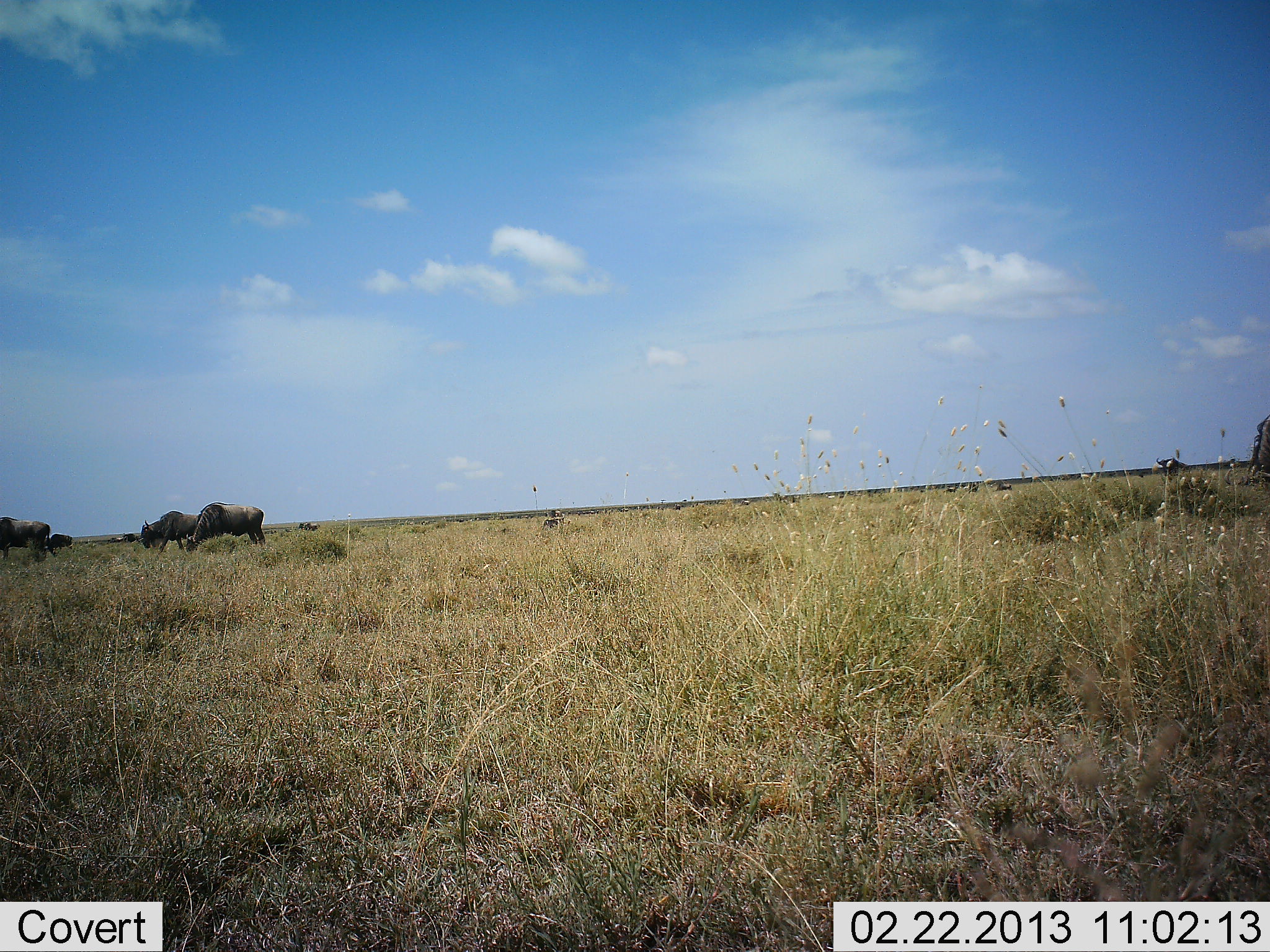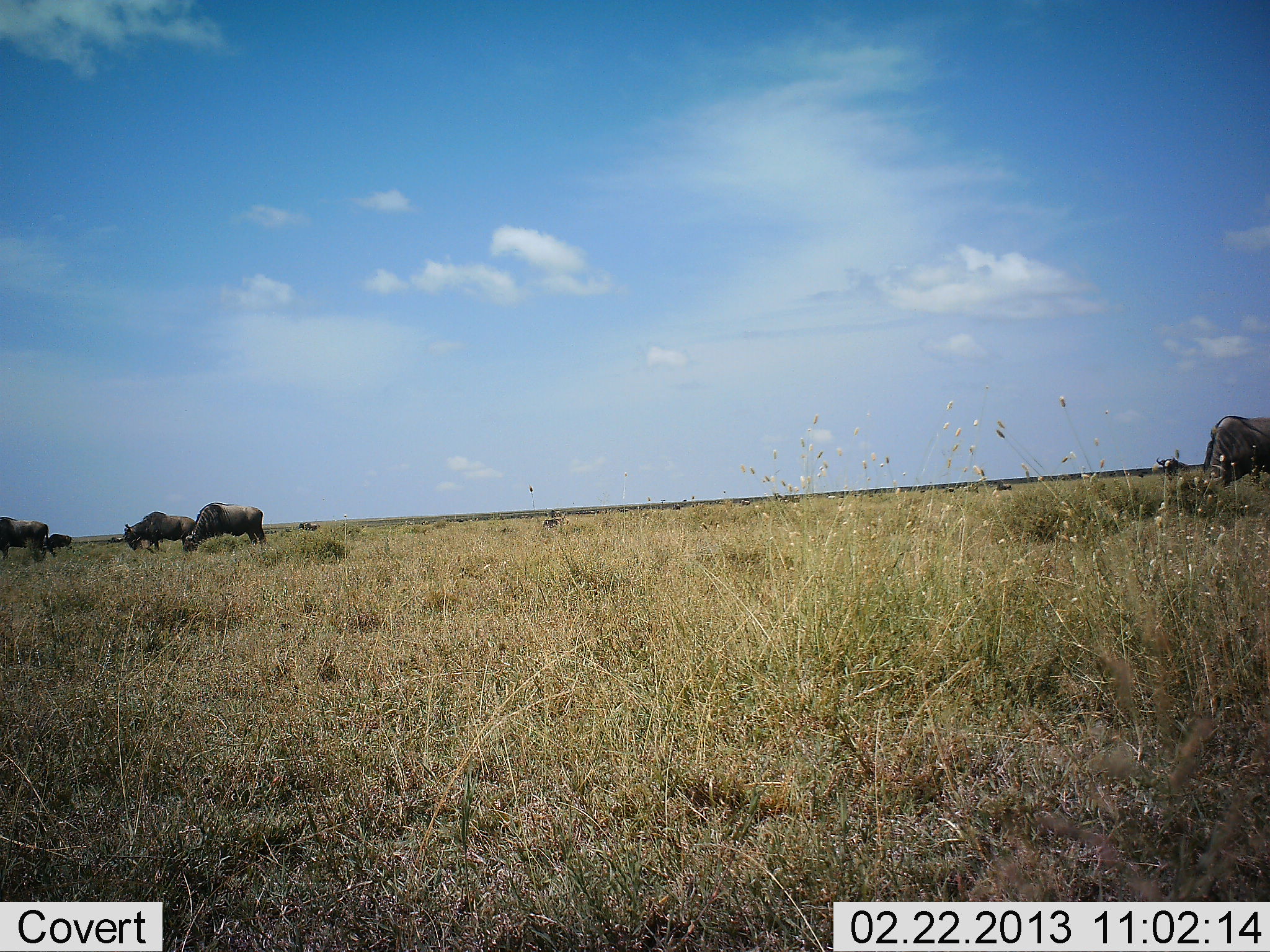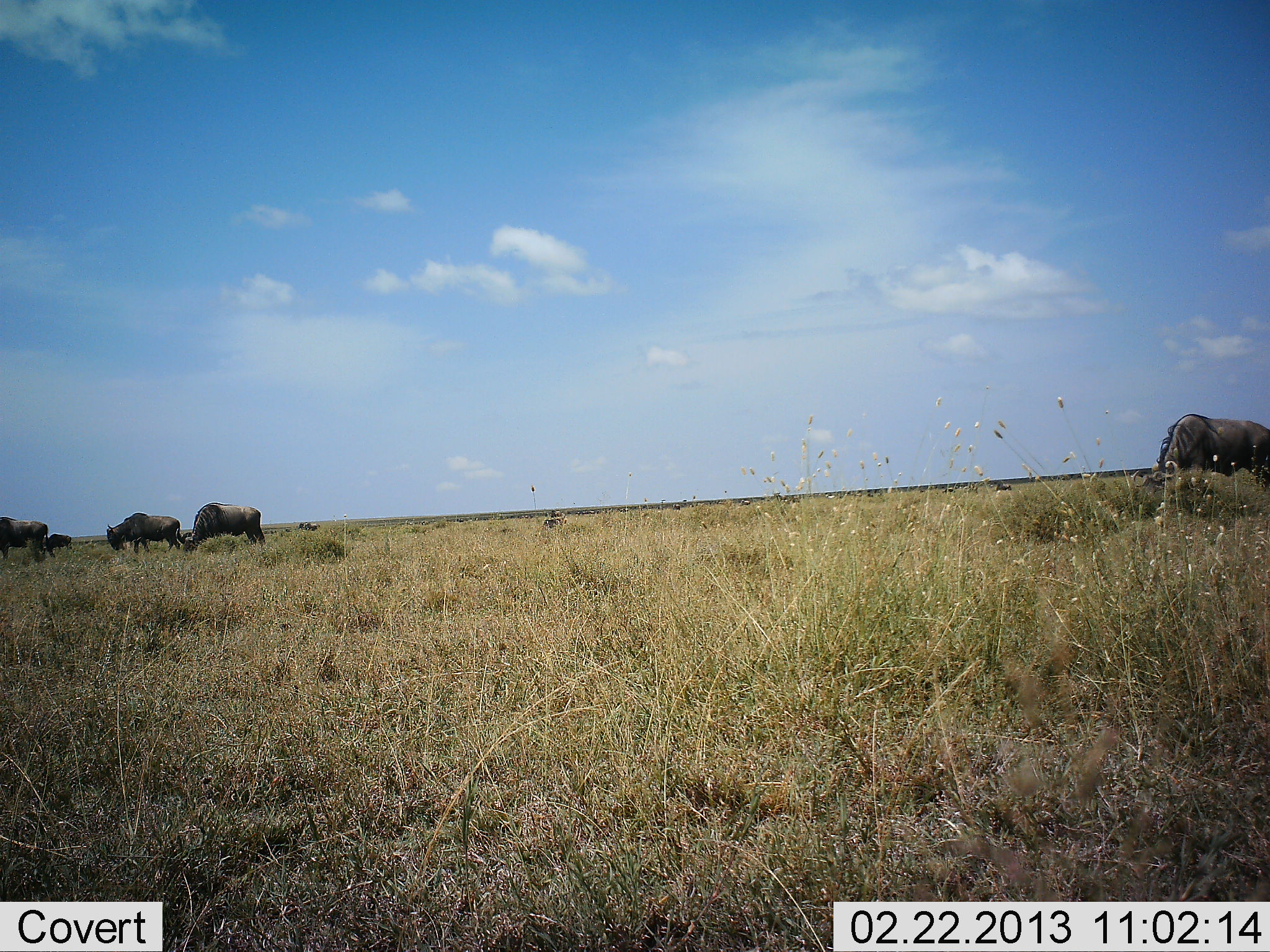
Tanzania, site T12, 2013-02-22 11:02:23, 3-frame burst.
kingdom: Animalia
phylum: Chordata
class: Mammalia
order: Artiodactyla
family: Bovidae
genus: Connochaetes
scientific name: Connochaetes taurinus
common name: blue wildebeest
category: wildebeest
Wildebeest (blue wildebeest) (Connochaetes taurinus), count 6. Behavior (volunteer vote fractions): standing 24%, resting 6%, moving 35%, interacting 0%. Young present (vote fraction): 6%. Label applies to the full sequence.